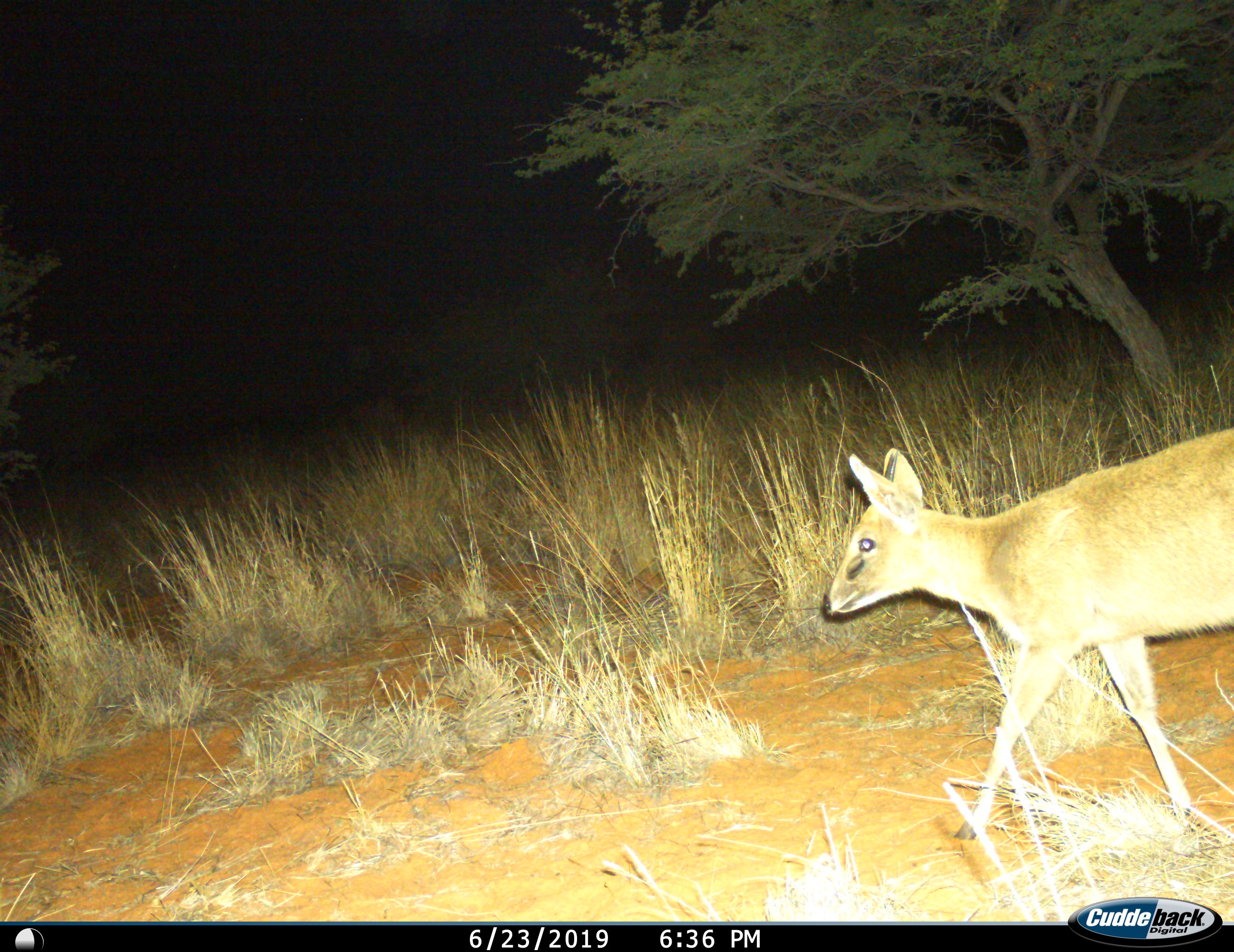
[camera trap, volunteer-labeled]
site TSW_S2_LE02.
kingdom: Animalia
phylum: Chordata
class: Mammalia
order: Artiodactyla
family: Bovidae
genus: Sylvicapra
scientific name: Sylvicapra grimmia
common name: common duiker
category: duikercommongrey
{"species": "duikercommongrey (common duiker) (Sylvicapra grimmia)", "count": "1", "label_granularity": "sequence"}